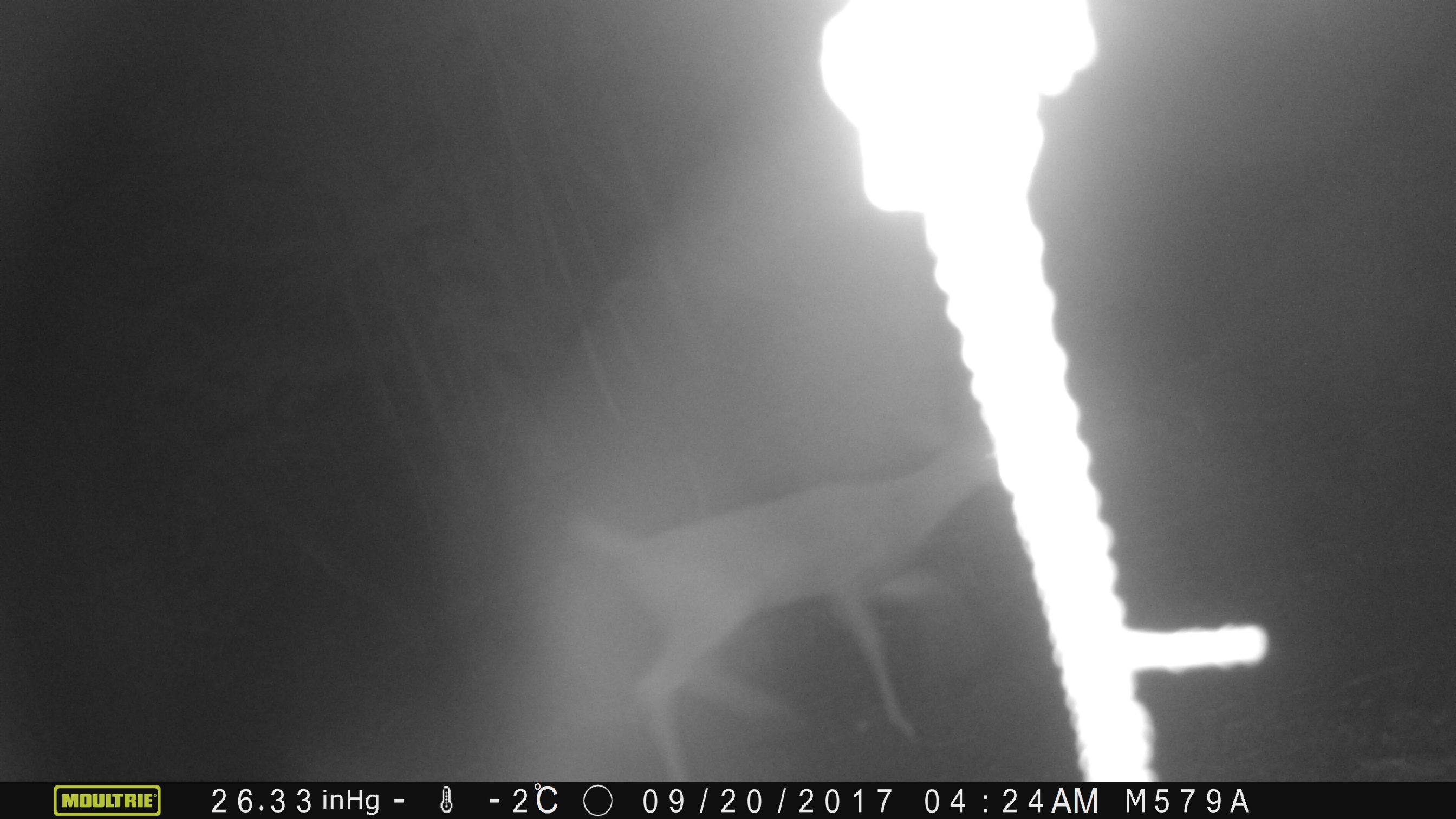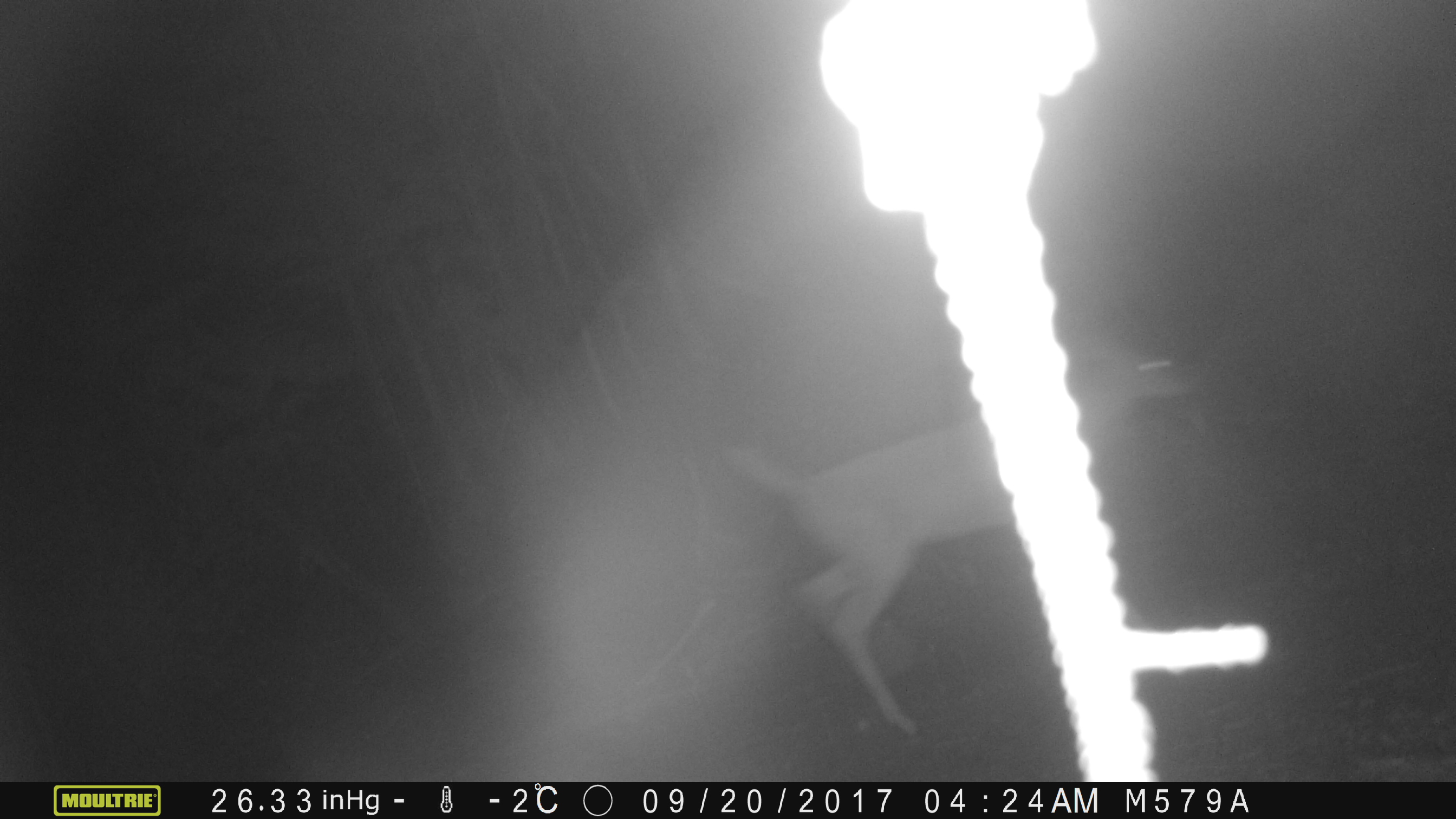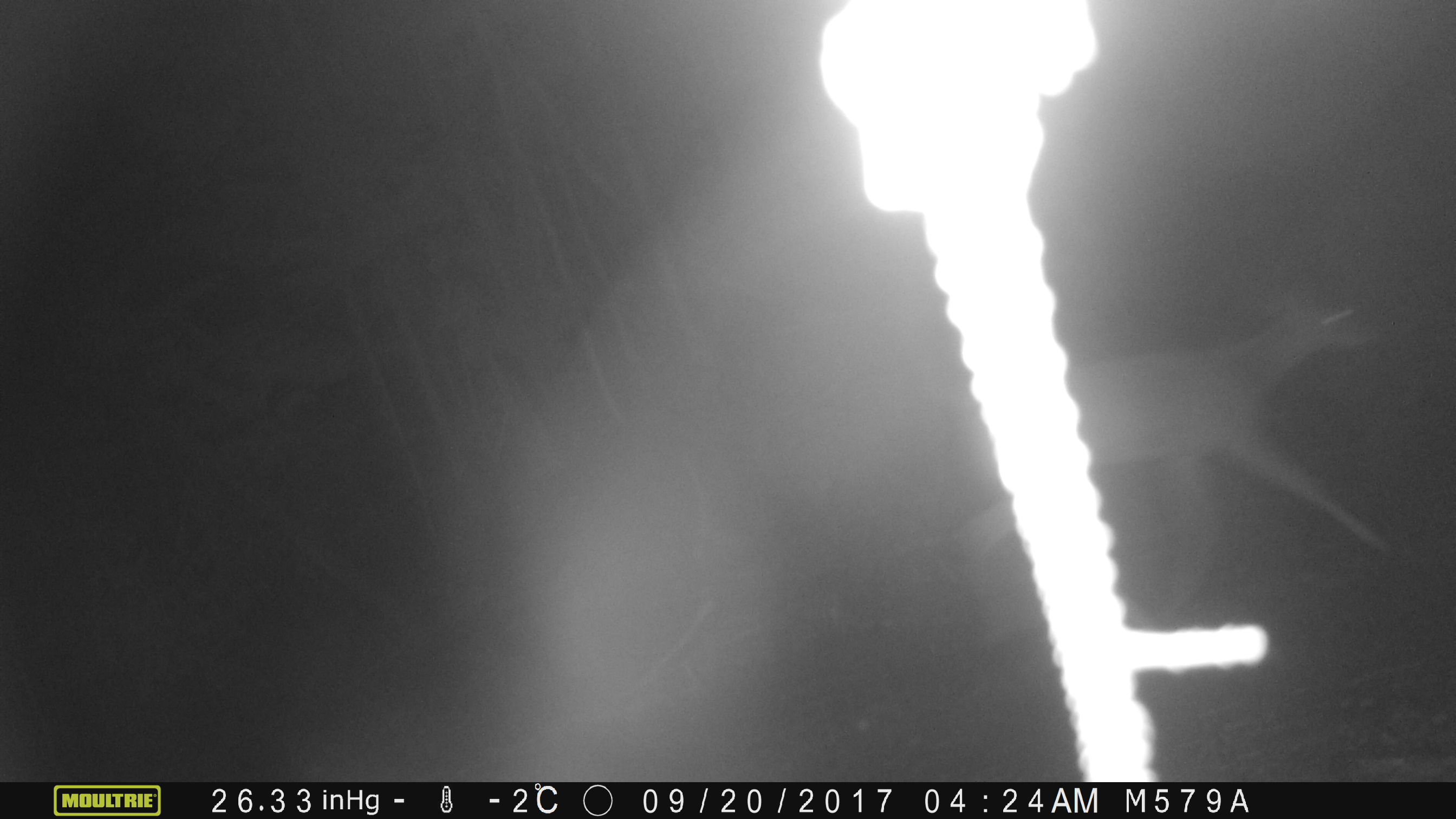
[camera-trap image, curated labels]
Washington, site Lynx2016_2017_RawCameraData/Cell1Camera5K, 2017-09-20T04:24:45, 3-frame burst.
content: unidentified animal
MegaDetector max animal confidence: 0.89